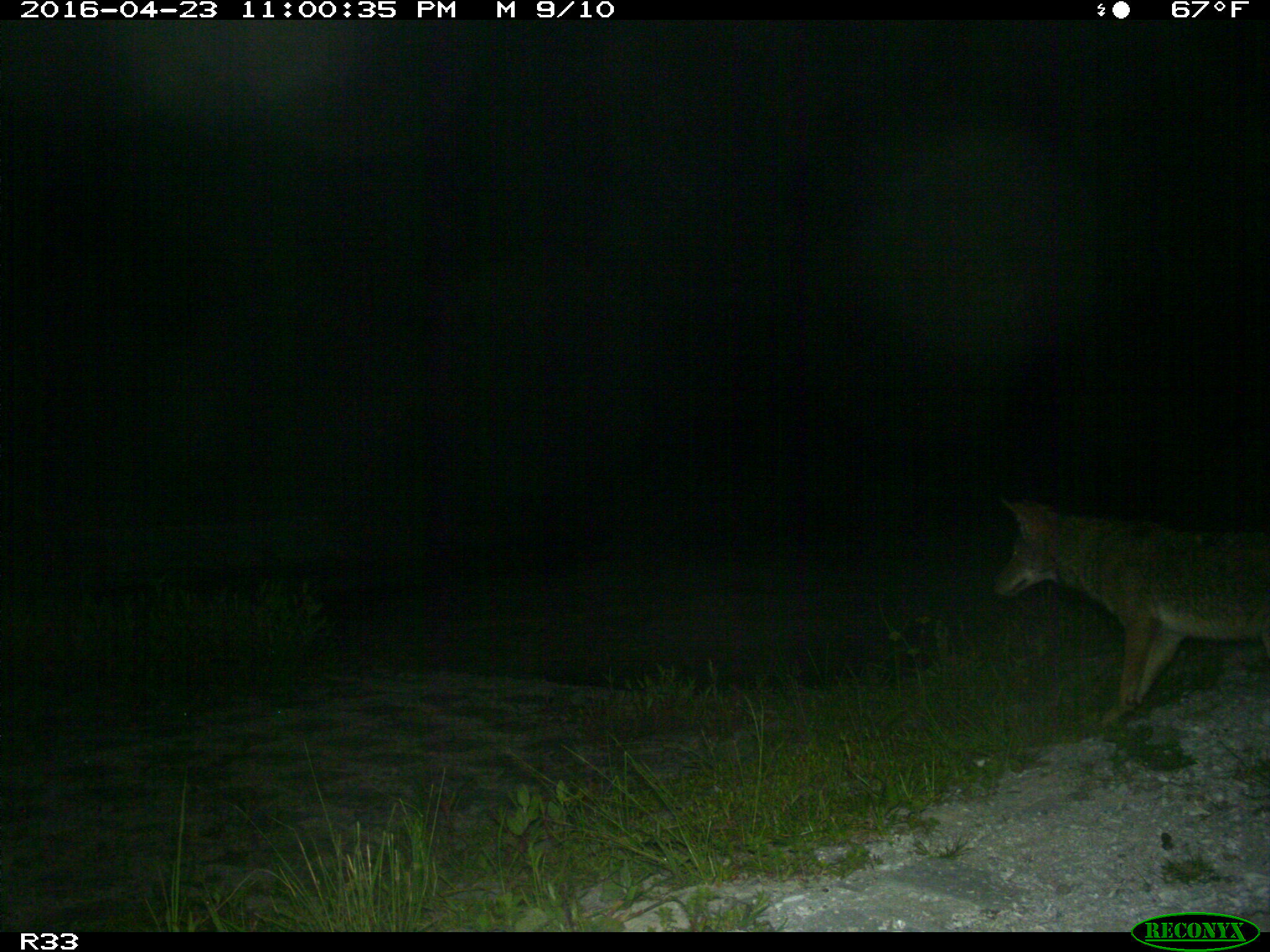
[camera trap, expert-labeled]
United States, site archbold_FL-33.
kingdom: Animalia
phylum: Chordata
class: Mammalia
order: Carnivora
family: Canidae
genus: Canis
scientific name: Canis latrans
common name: coyote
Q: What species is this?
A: Canis latrans (coyote).